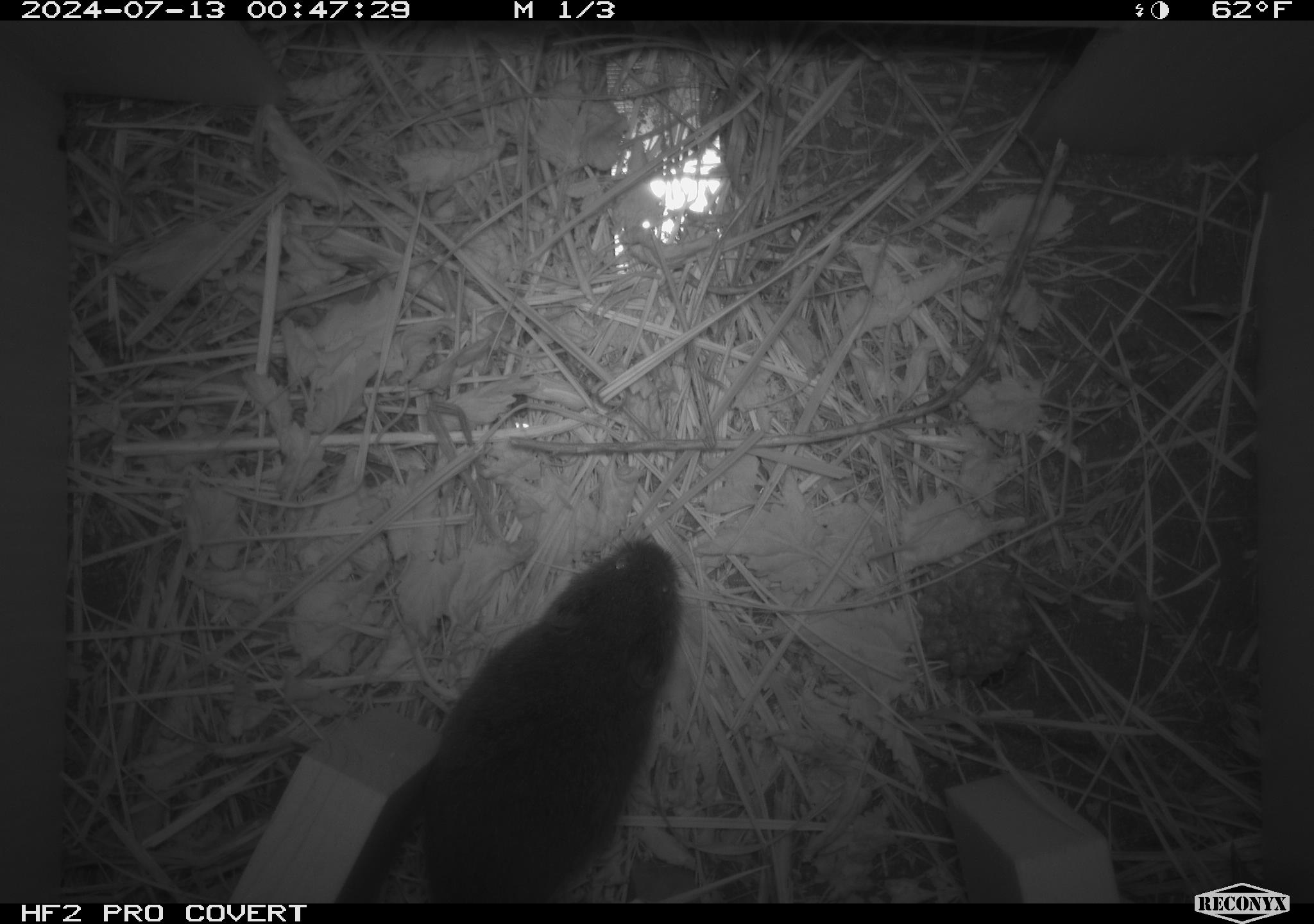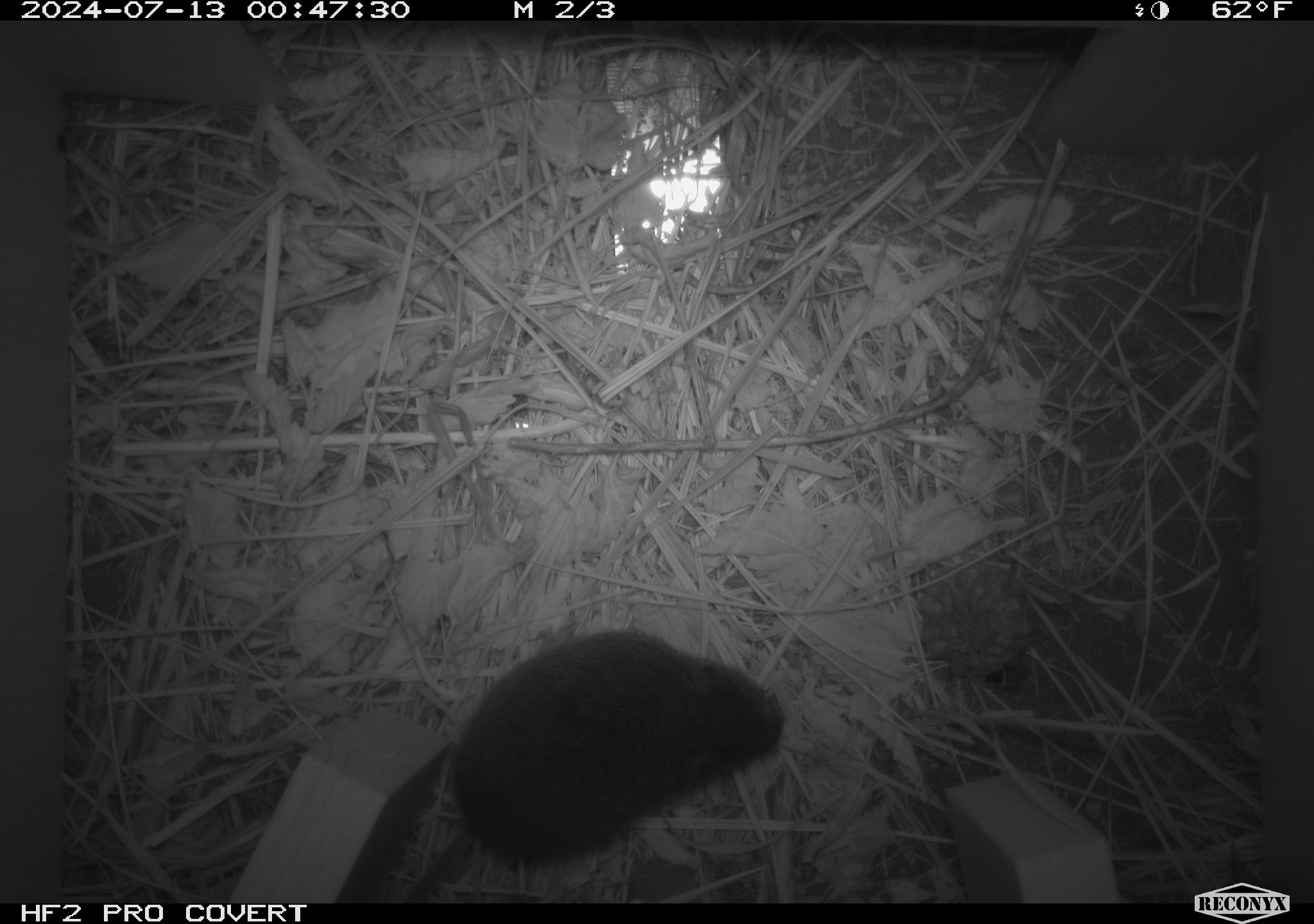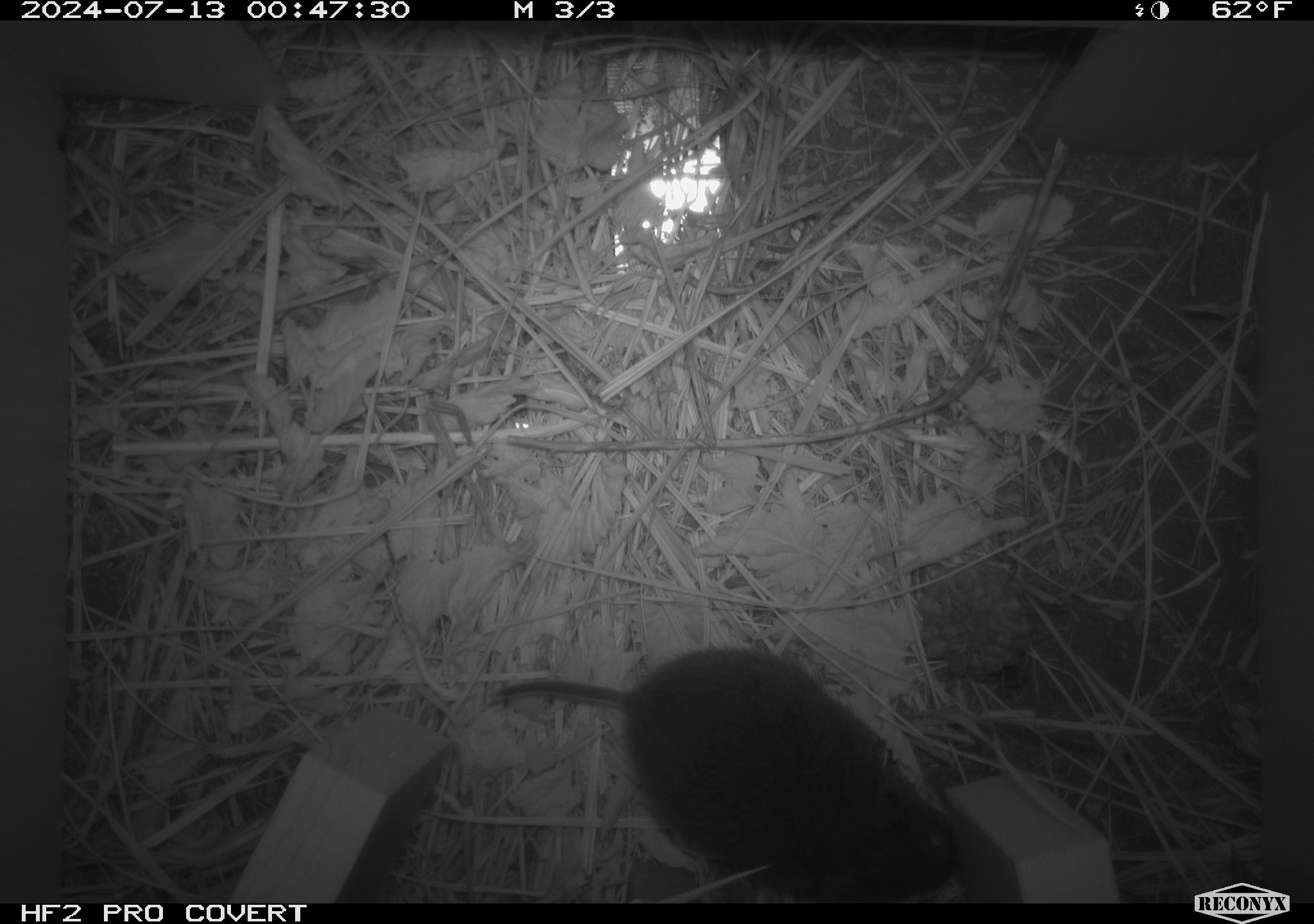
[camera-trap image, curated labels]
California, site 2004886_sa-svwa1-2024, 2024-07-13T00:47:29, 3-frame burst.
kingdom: Animalia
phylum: Chordata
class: Mammalia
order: Rodentia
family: Cricetidae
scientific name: Arvicolinae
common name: voles, lemmings, and muskrats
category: arvicolinae subfamily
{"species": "arvicolinae subfamily (voles, lemmings, and muskrats) (Arvicolinae)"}